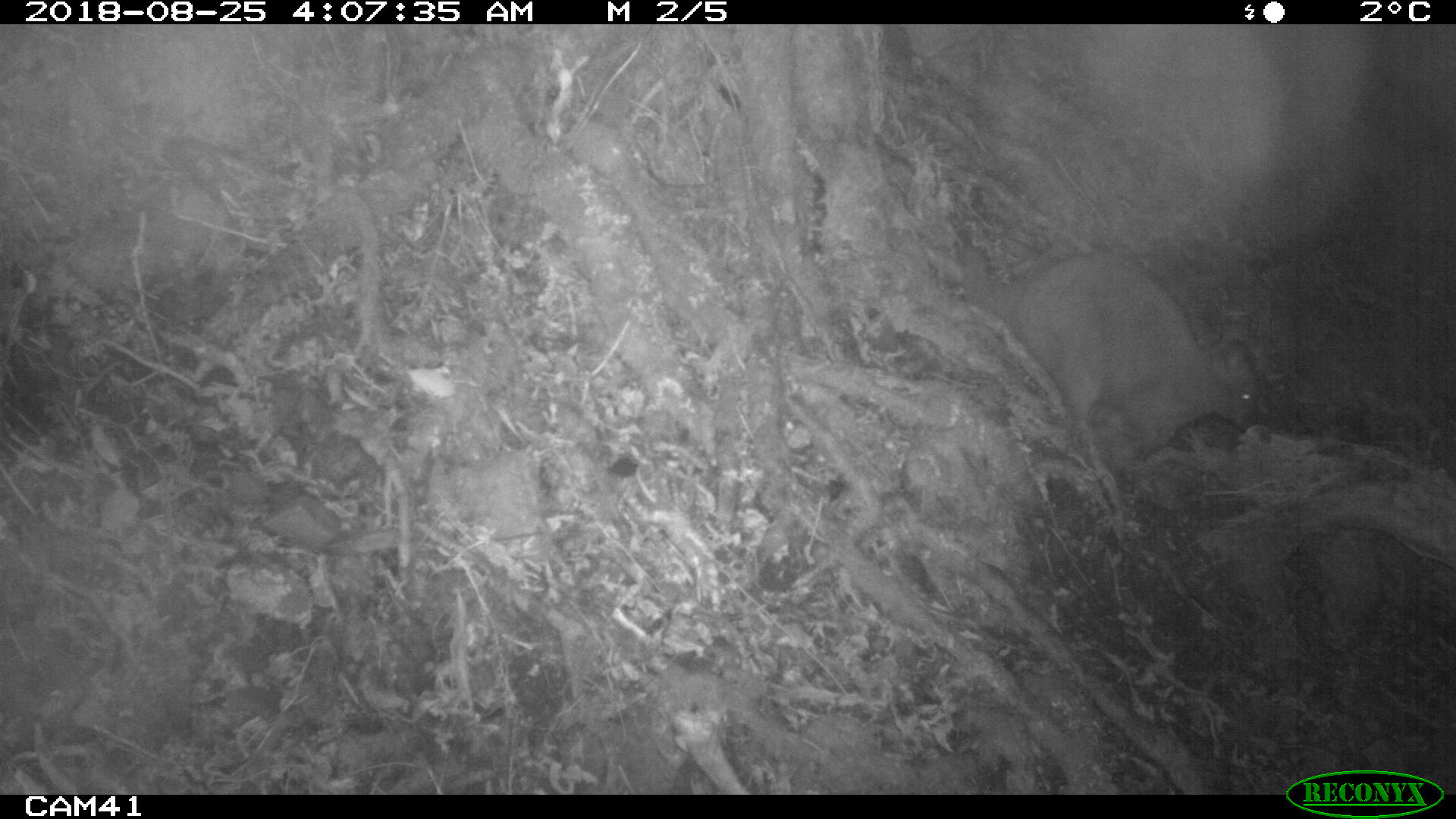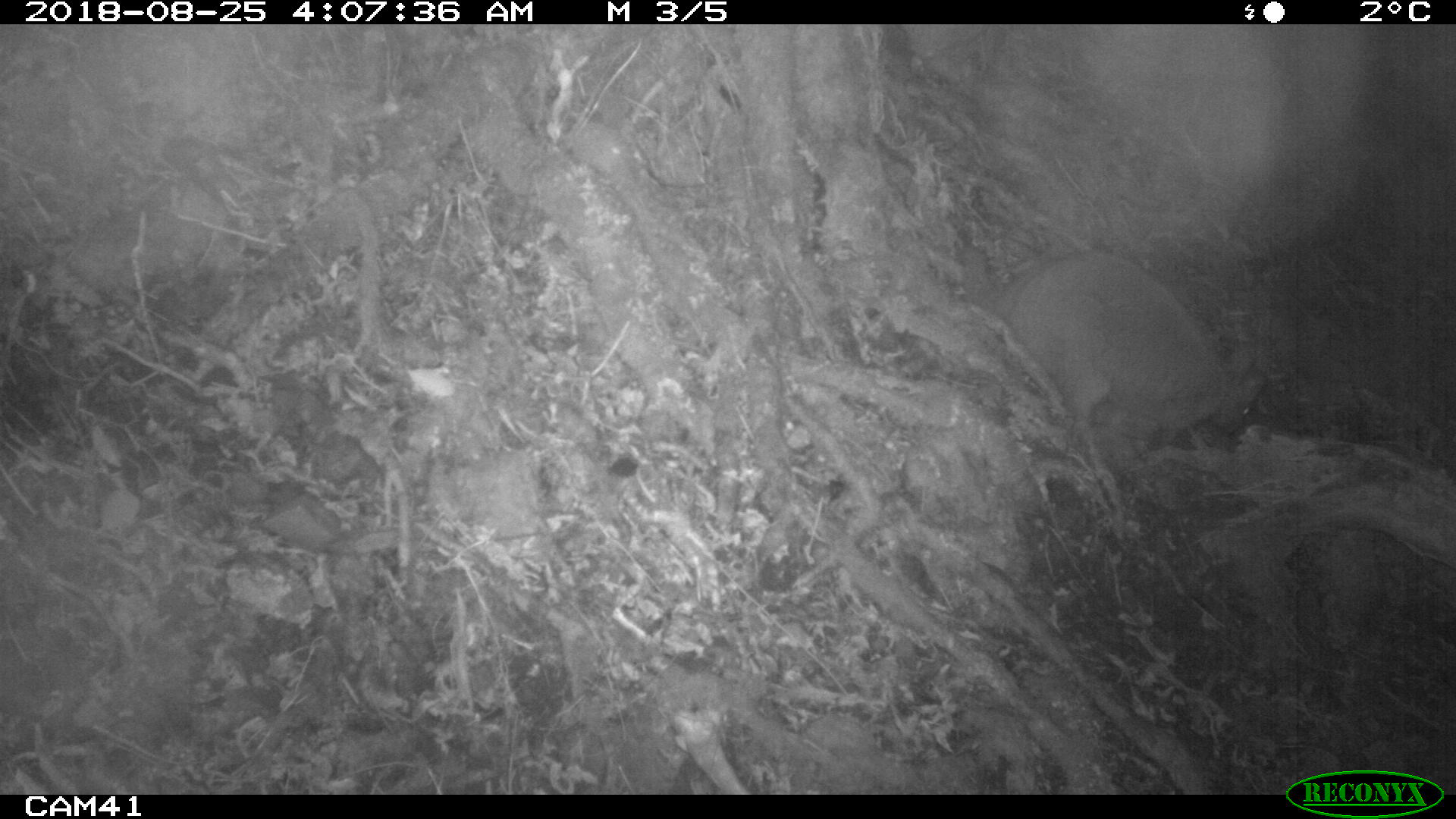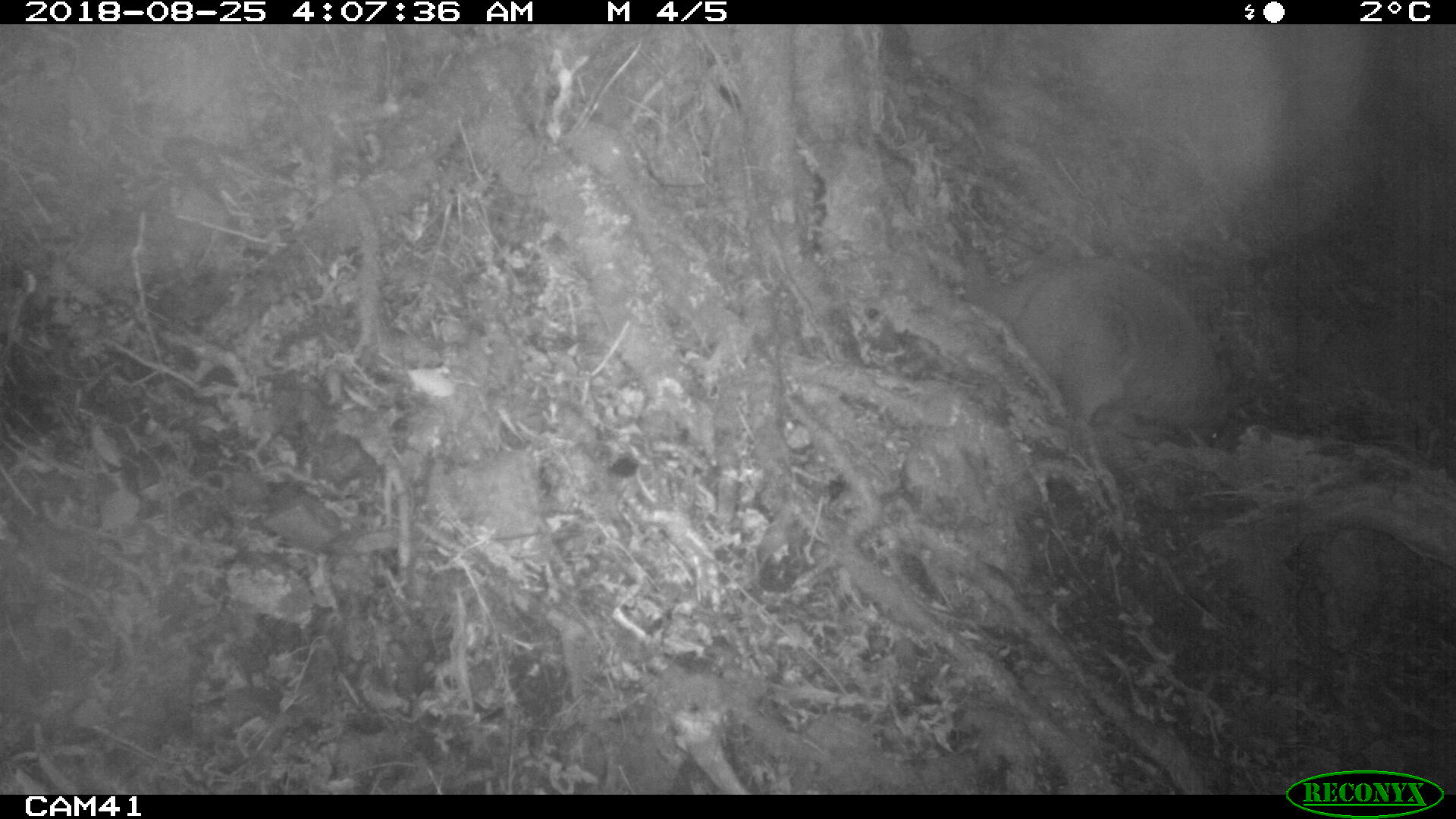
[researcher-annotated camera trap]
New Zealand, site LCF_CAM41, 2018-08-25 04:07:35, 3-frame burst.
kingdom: Animalia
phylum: Chordata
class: Mammalia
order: Diprotodontia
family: Macropodidae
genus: Notamacropus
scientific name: Notamacropus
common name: wallaby